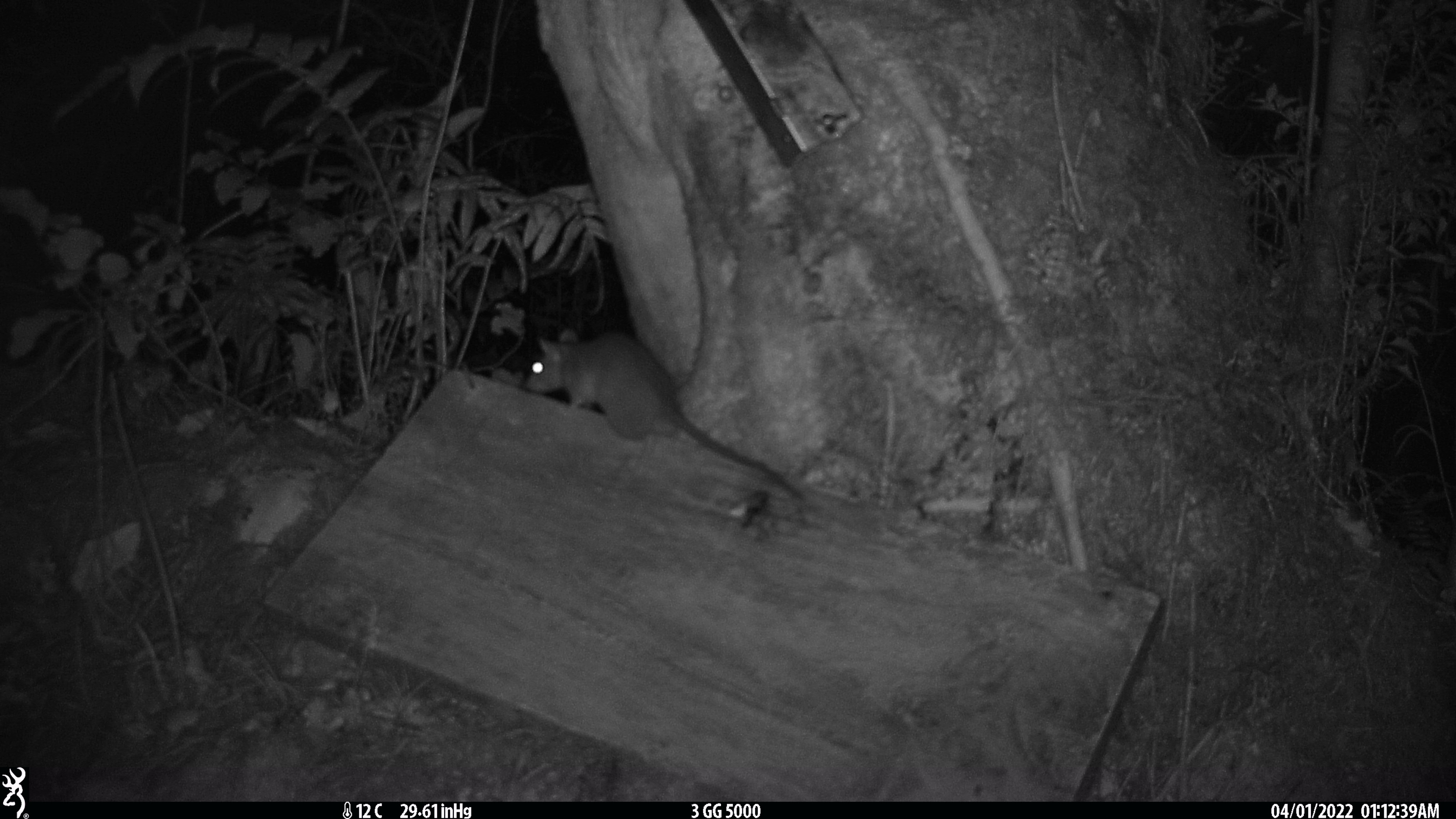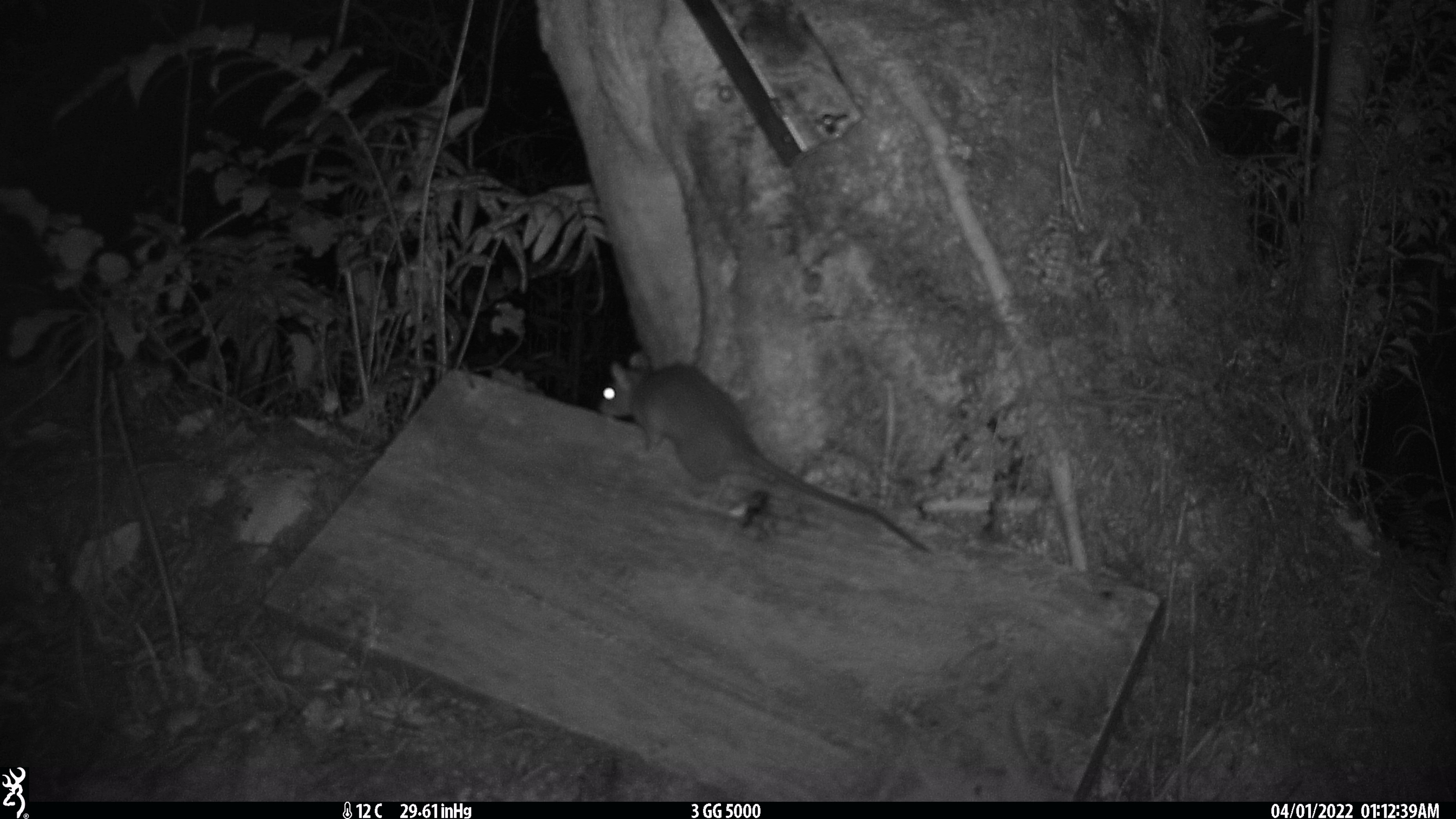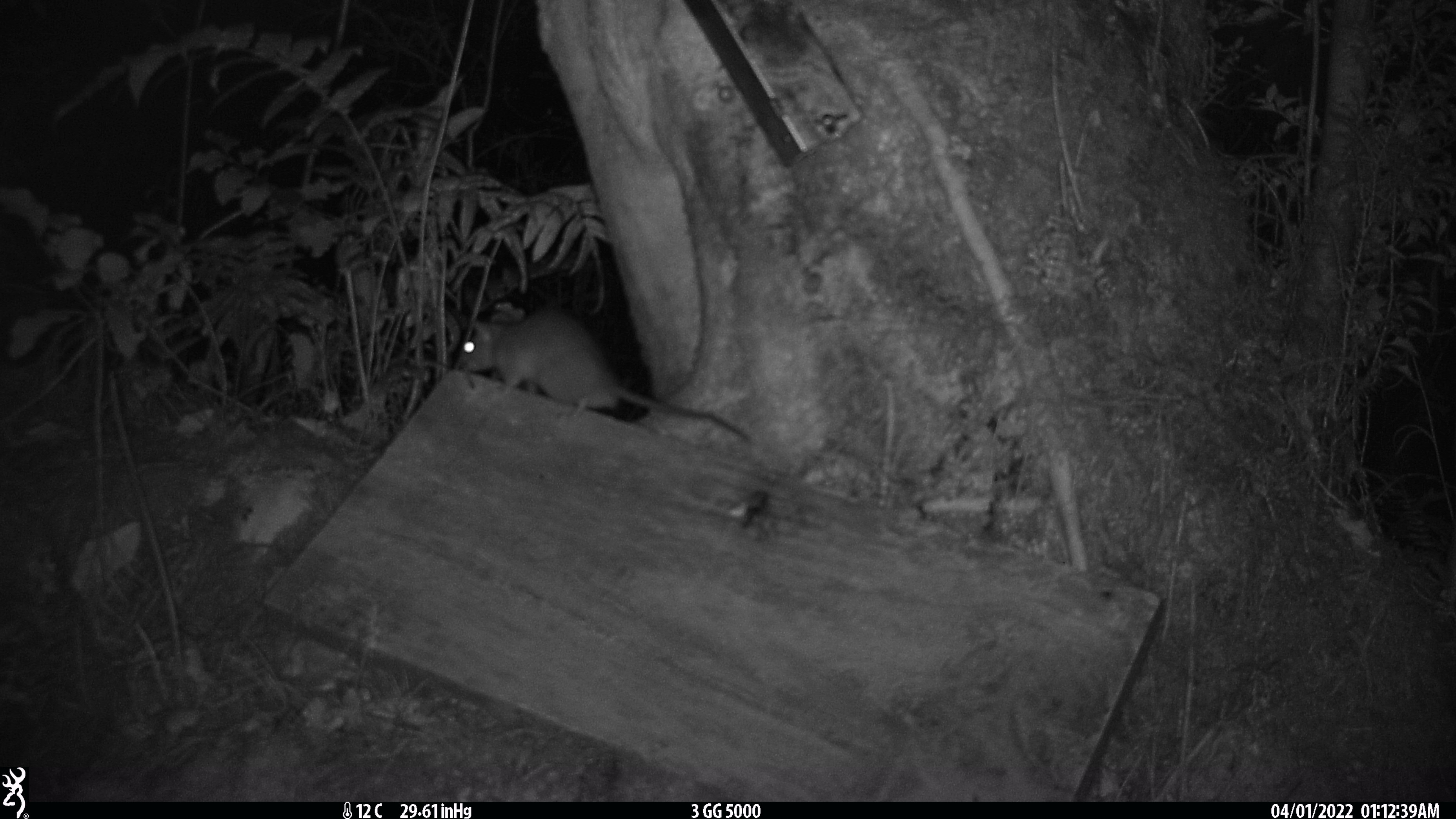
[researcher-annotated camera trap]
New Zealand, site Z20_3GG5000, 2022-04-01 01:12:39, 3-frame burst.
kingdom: Animalia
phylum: Chordata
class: Mammalia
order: Rodentia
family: Muridae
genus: Rattus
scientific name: Rattus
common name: rat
Rat (Rattus).